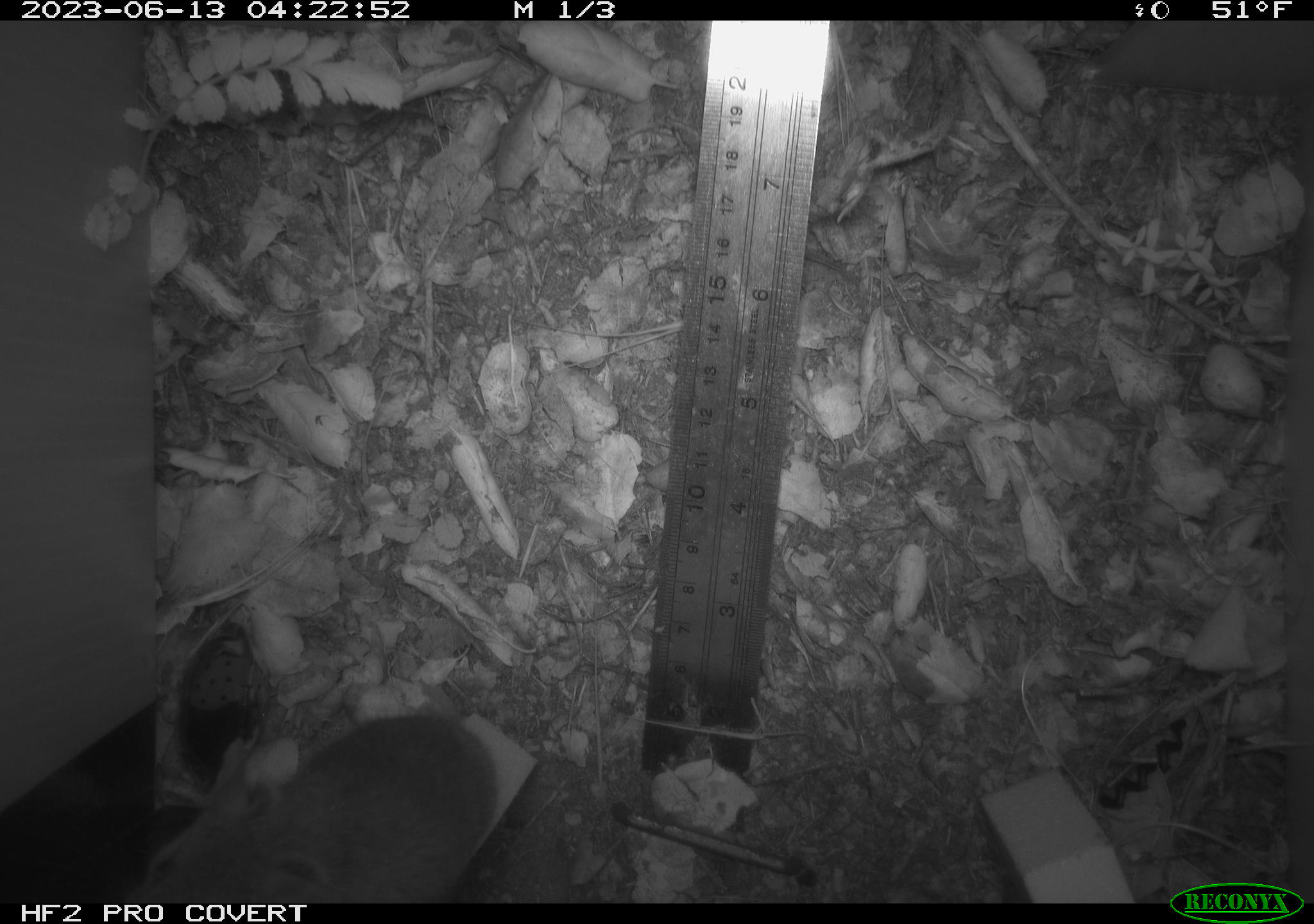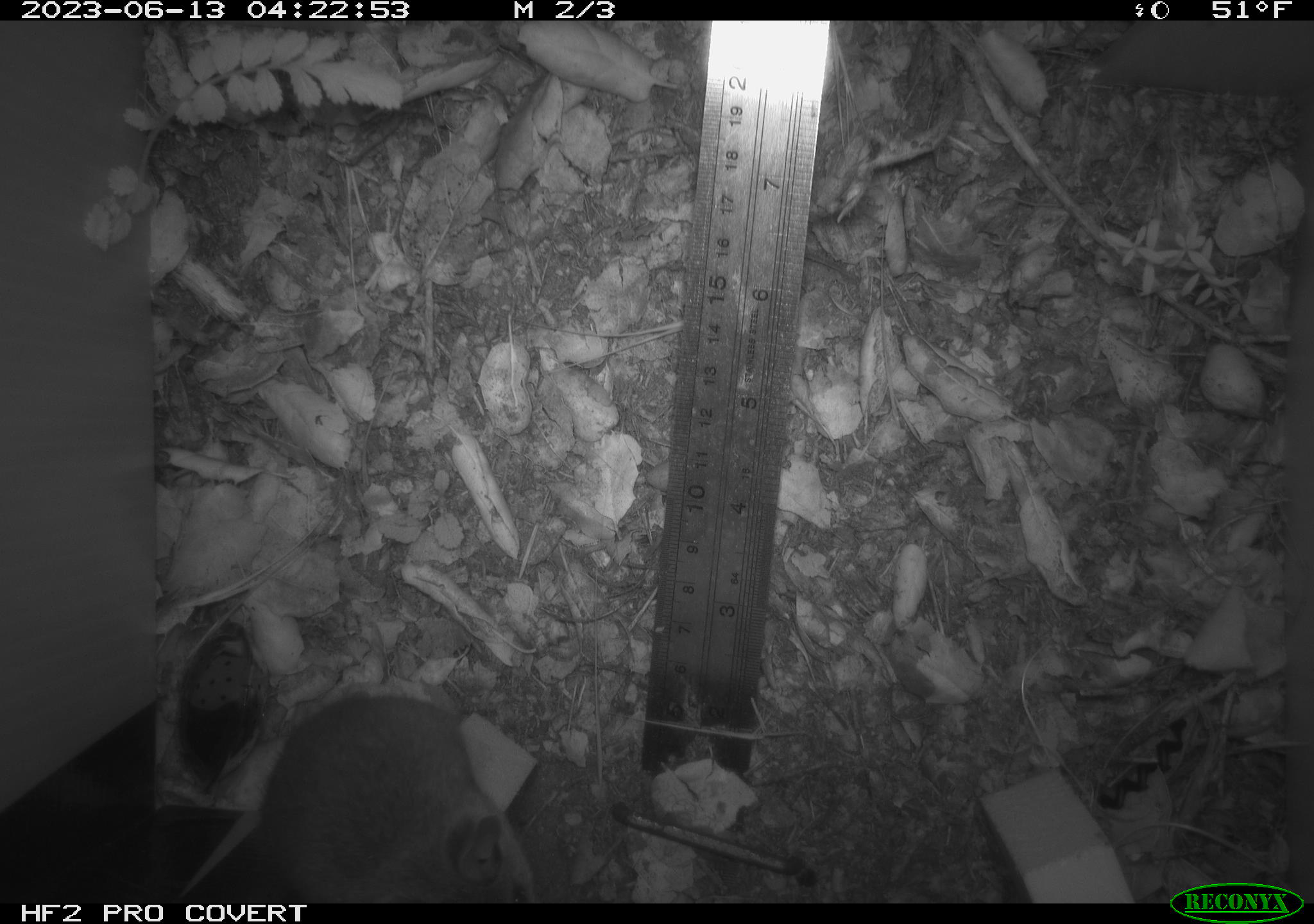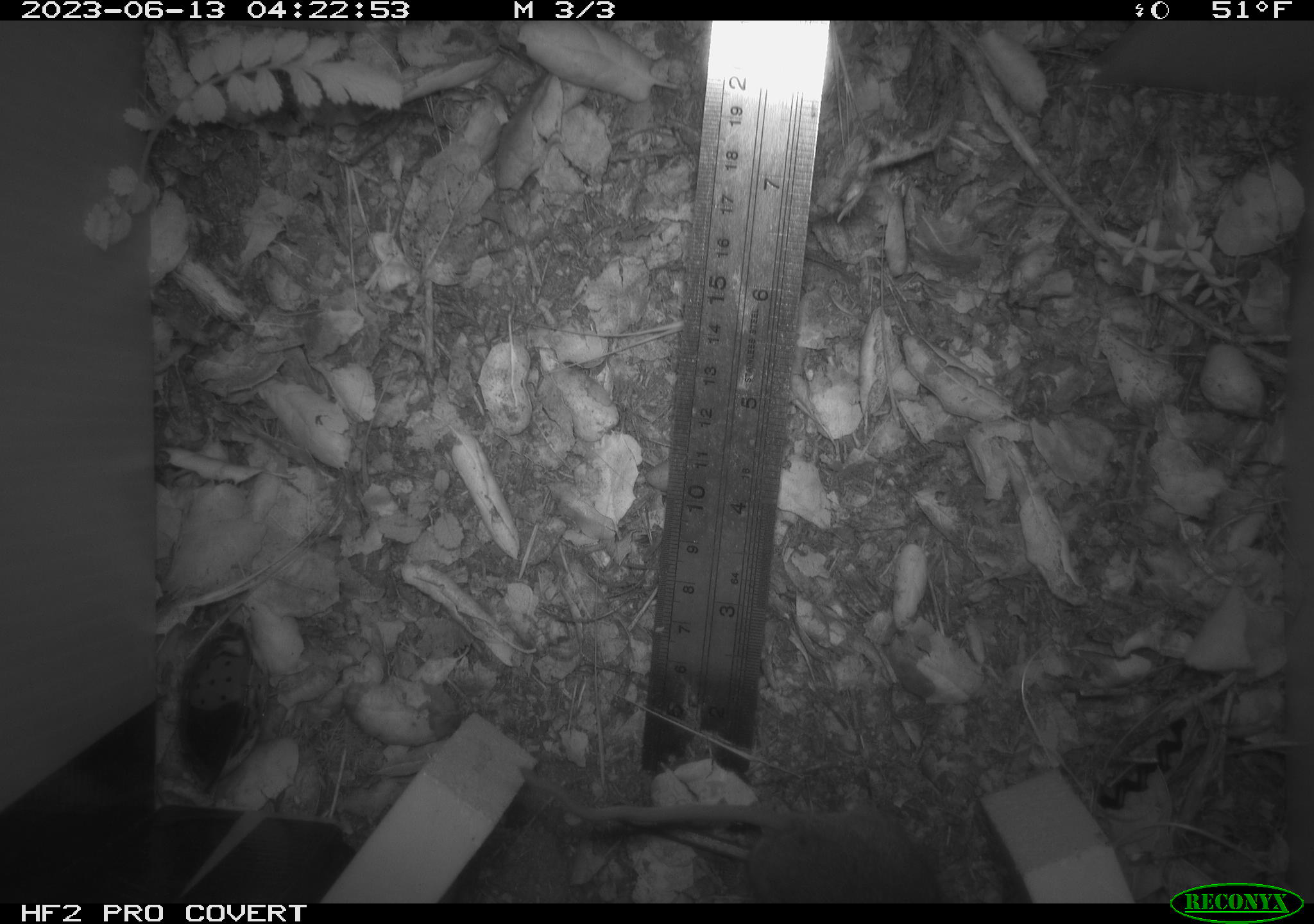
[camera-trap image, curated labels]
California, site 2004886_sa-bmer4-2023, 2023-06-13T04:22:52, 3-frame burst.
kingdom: Animalia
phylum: Chordata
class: Mammalia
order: Rodentia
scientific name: Rodentia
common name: mouse species